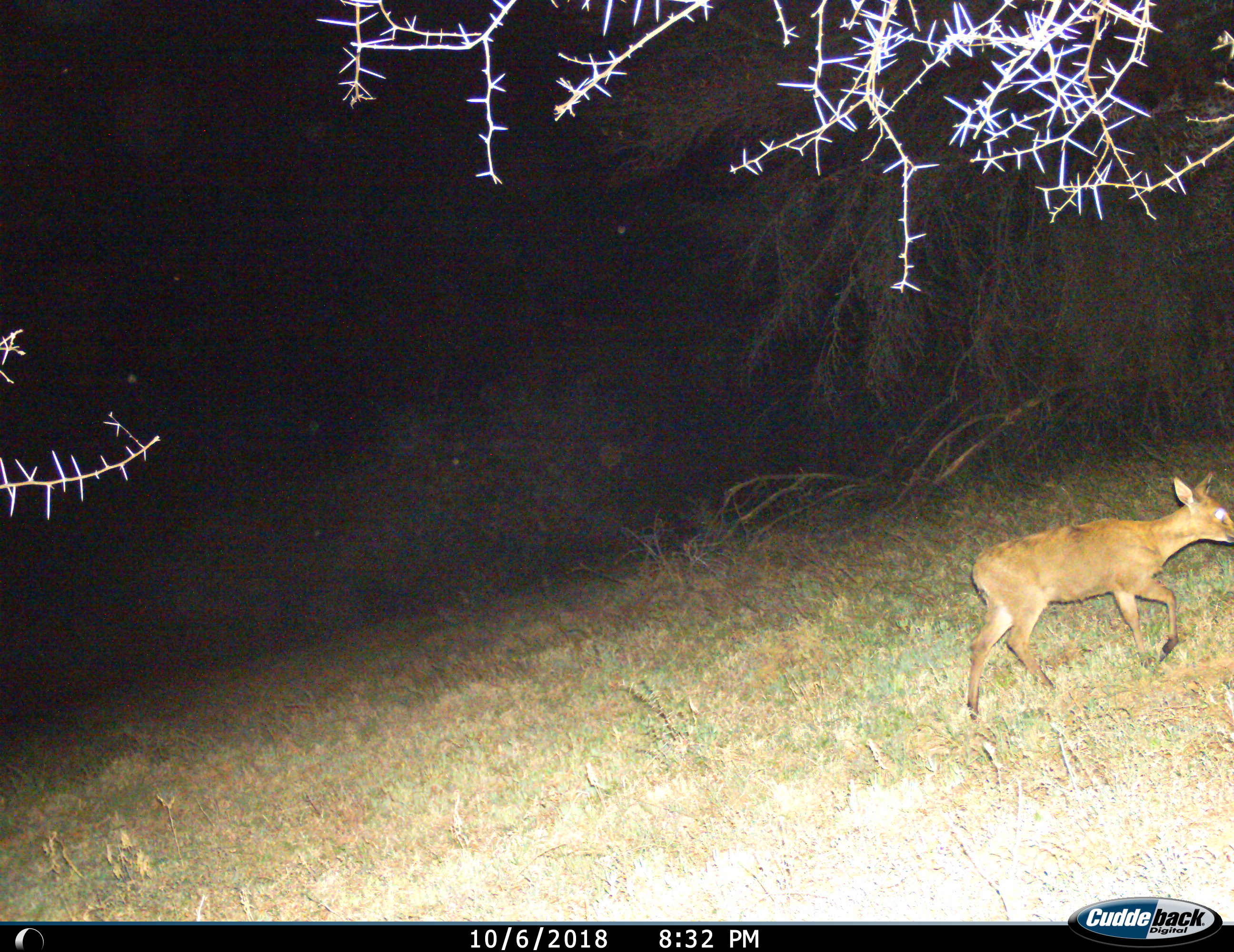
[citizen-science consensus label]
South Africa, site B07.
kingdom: Animalia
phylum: Chordata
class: Mammalia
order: Artiodactyla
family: Bovidae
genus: Sylvicapra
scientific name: Sylvicapra grimmia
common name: common grey duiker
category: duikercommongrey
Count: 1.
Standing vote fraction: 0%.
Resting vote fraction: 0%.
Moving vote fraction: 100%.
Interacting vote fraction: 0%.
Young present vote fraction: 17%.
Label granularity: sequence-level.